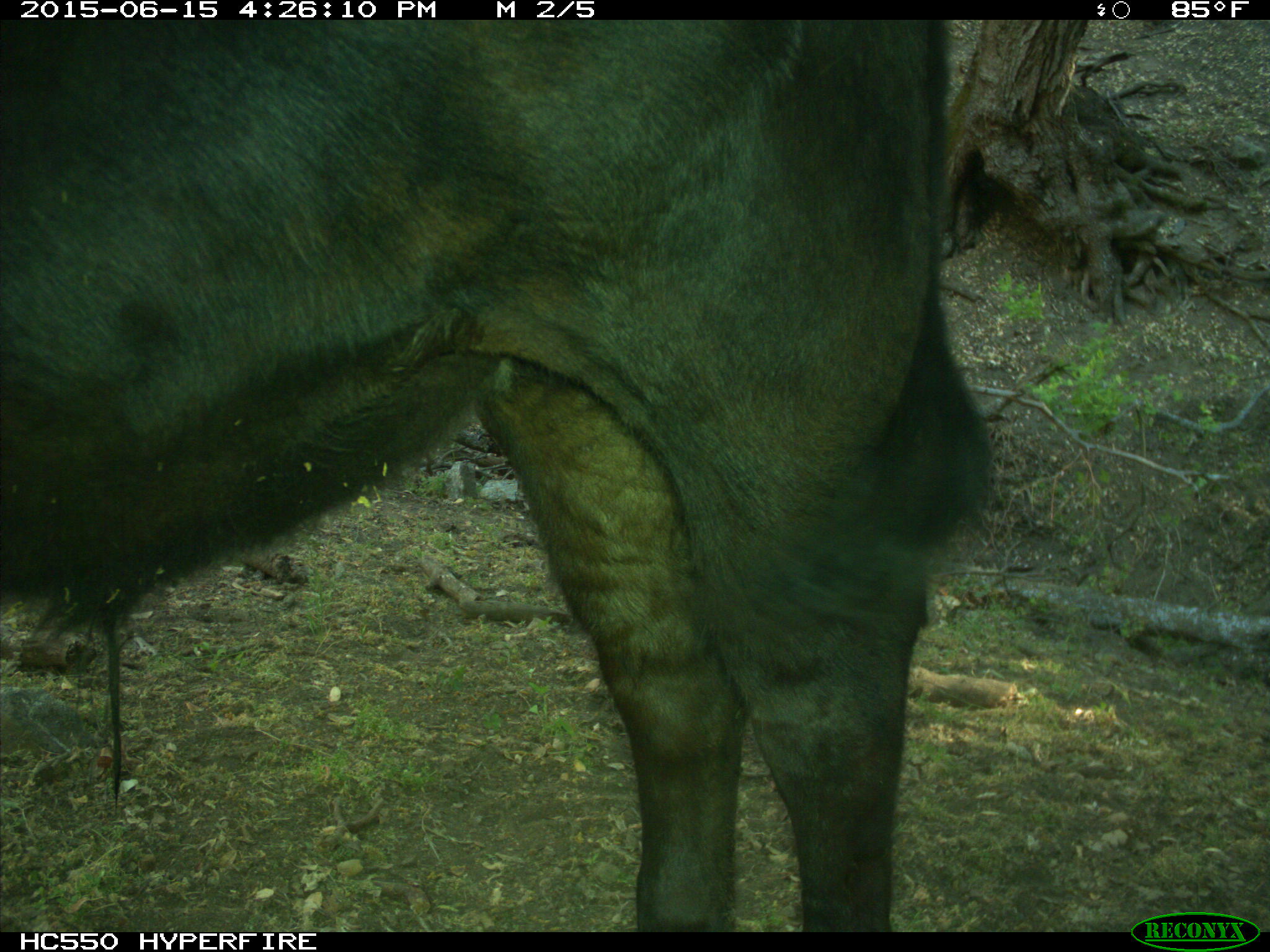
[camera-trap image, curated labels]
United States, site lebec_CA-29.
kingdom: Animalia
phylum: Chordata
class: Mammalia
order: Artiodactyla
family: Bovidae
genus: Bos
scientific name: Bos taurus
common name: domestic cow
Bos taurus (domestic cow).